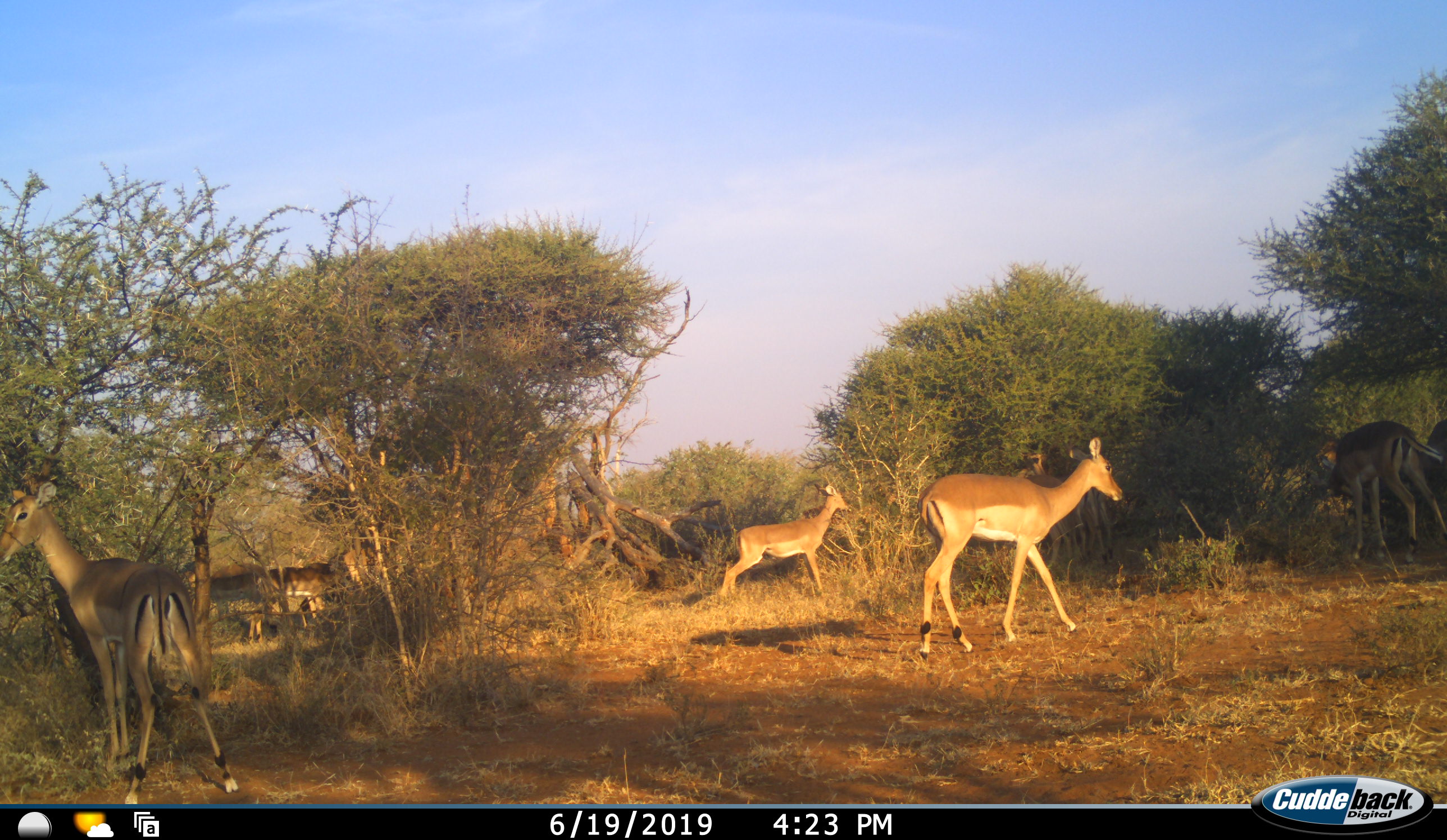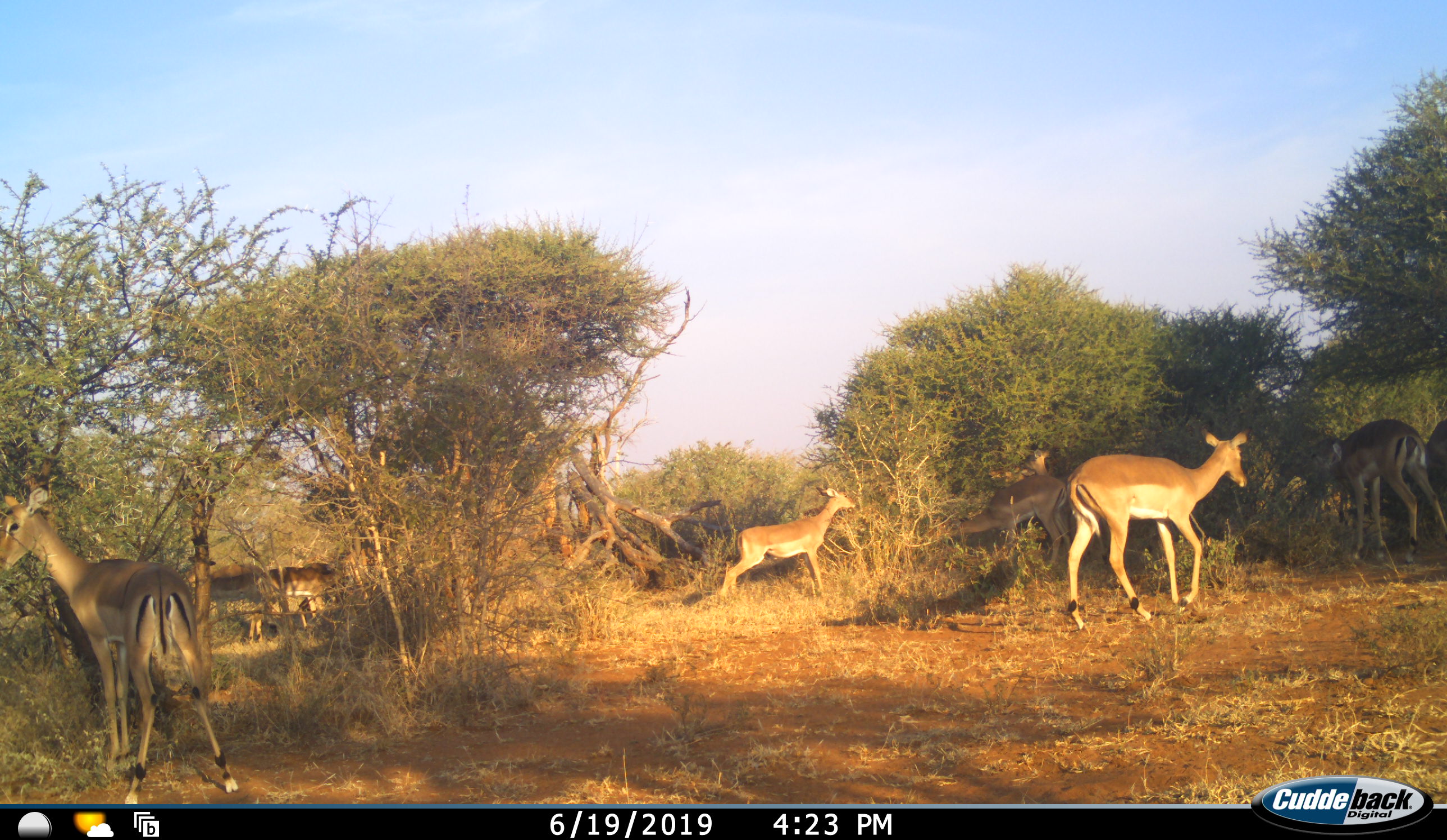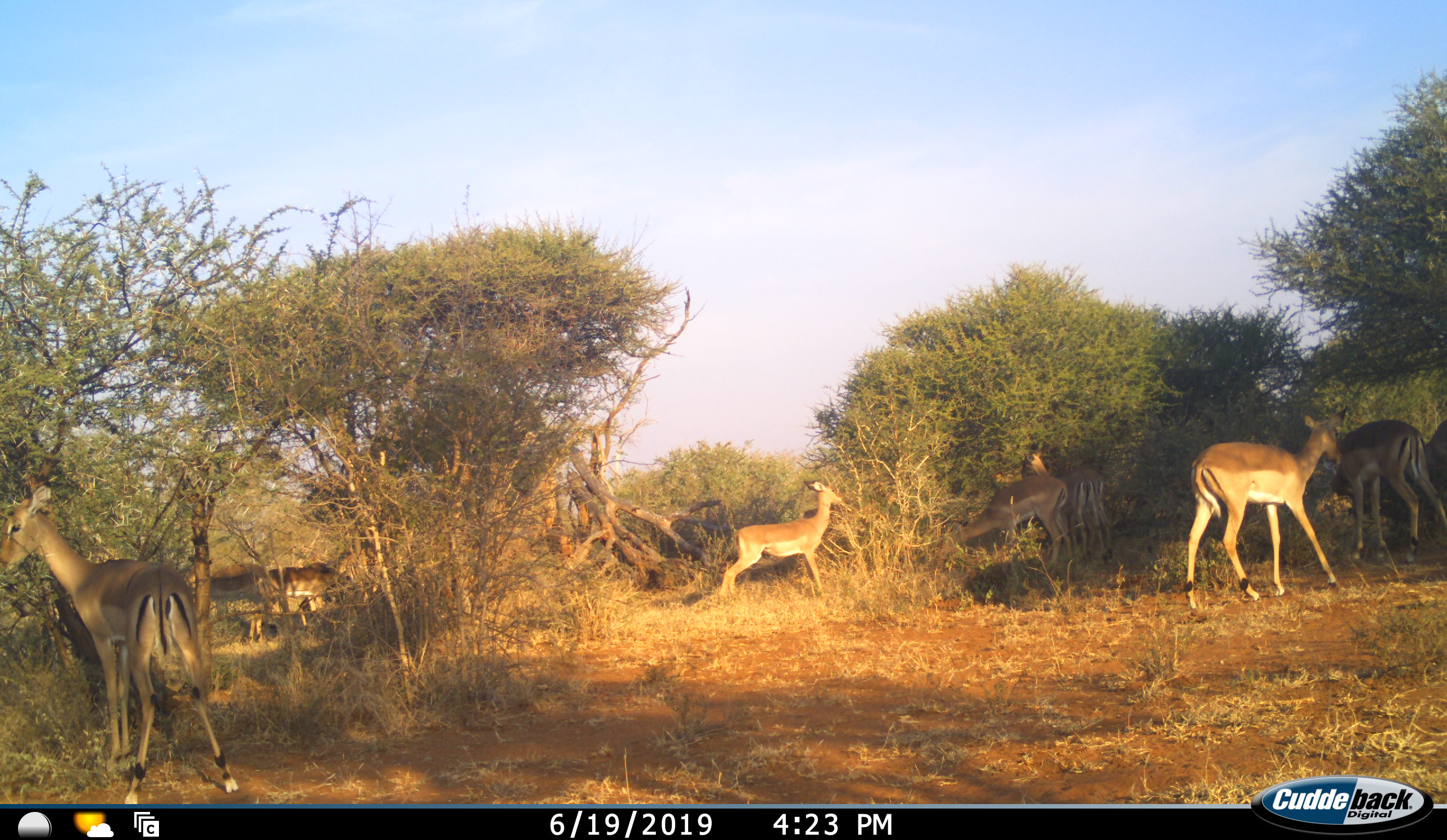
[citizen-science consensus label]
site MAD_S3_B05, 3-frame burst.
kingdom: Animalia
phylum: Chordata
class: Mammalia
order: Artiodactyla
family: Bovidae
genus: Aepyceros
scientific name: Aepyceros melampus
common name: impala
Impala (Aepyceros melampus), count 8. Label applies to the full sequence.